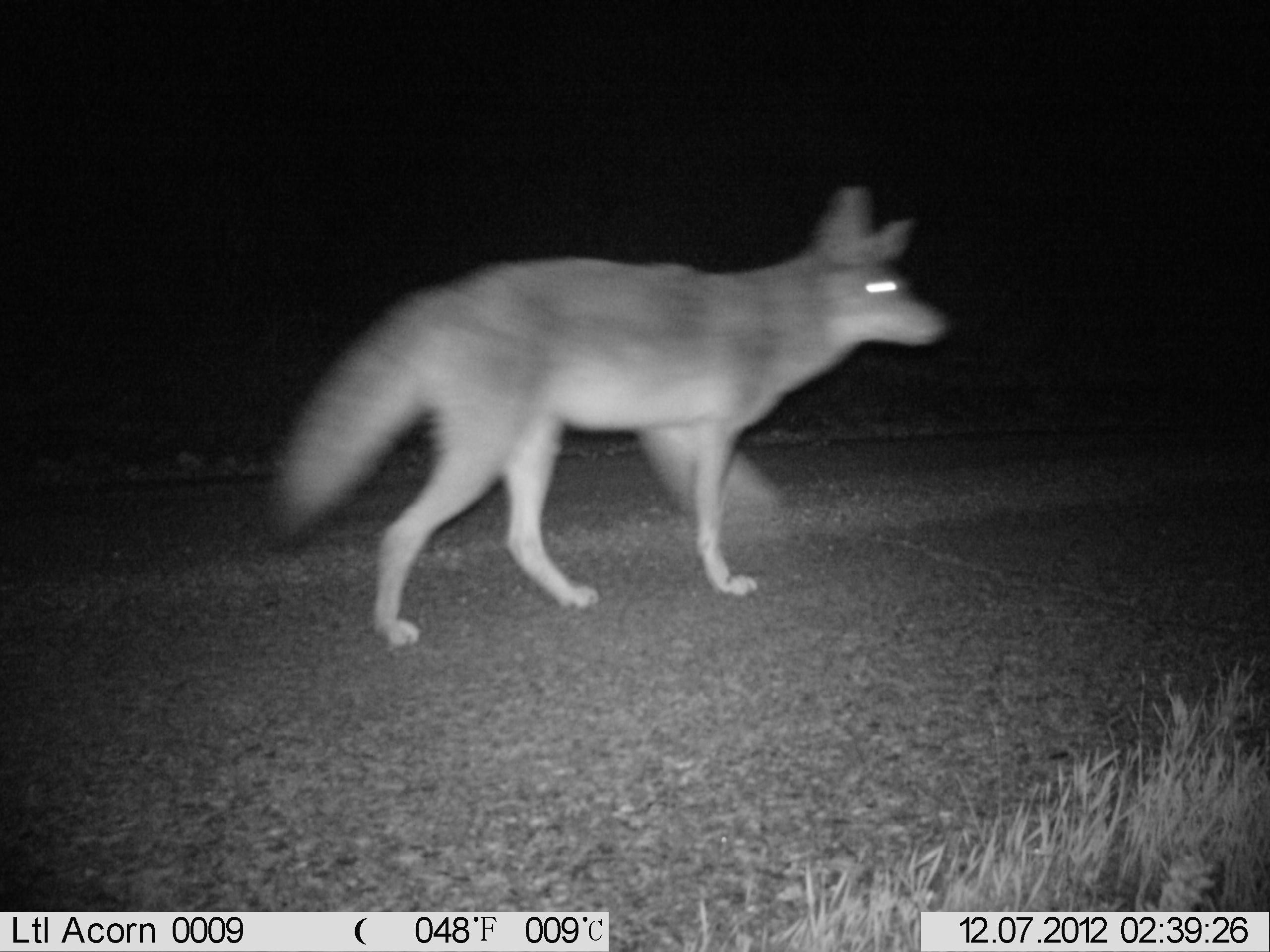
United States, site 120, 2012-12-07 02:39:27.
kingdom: Animalia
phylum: Chordata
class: Mammalia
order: Carnivora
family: Canidae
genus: Canis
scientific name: Canis latrans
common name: coyote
Coyote (Canis latrans).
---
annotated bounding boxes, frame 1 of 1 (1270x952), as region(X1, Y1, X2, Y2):
coyote: region(267, 176, 956, 651)